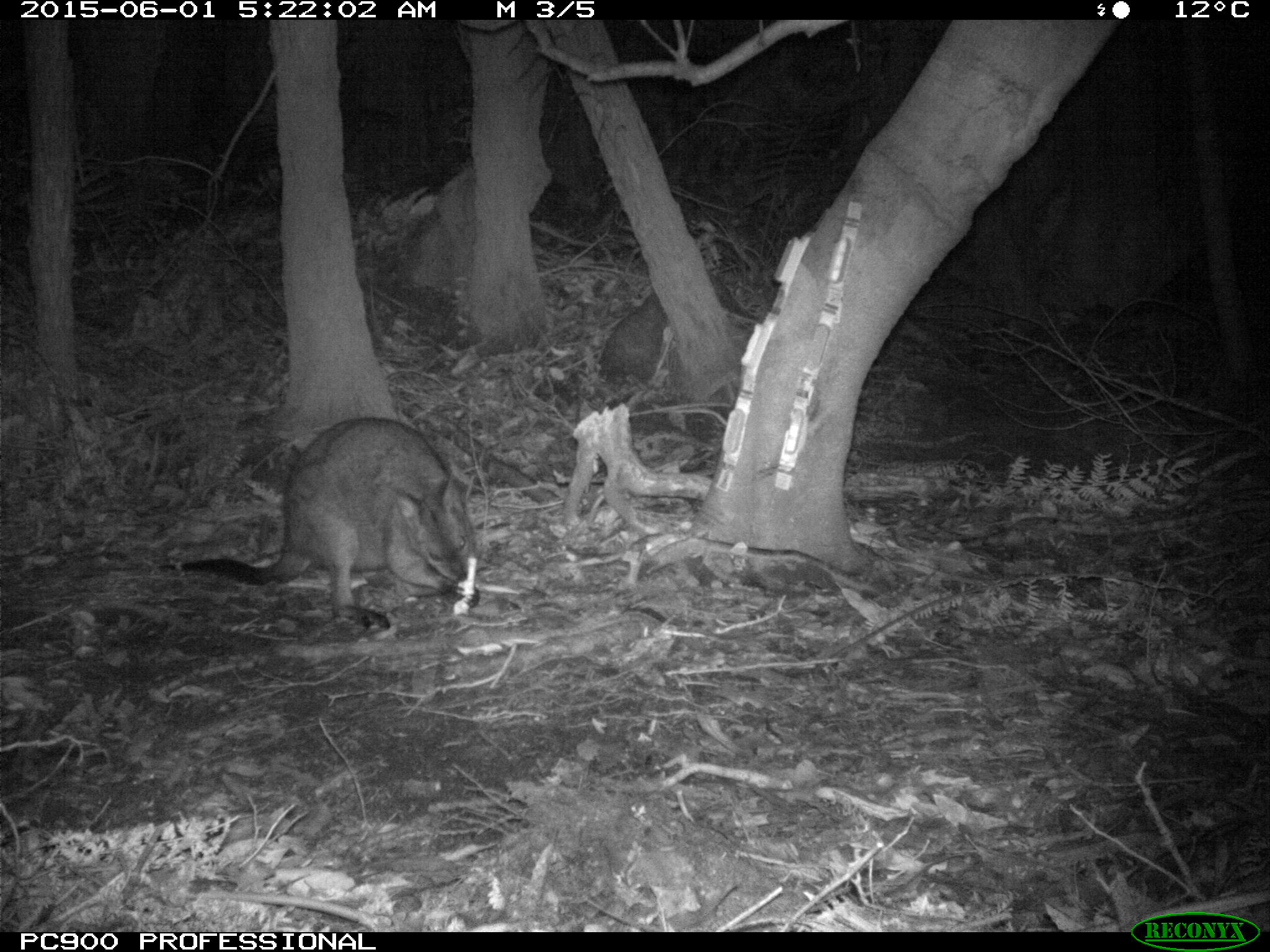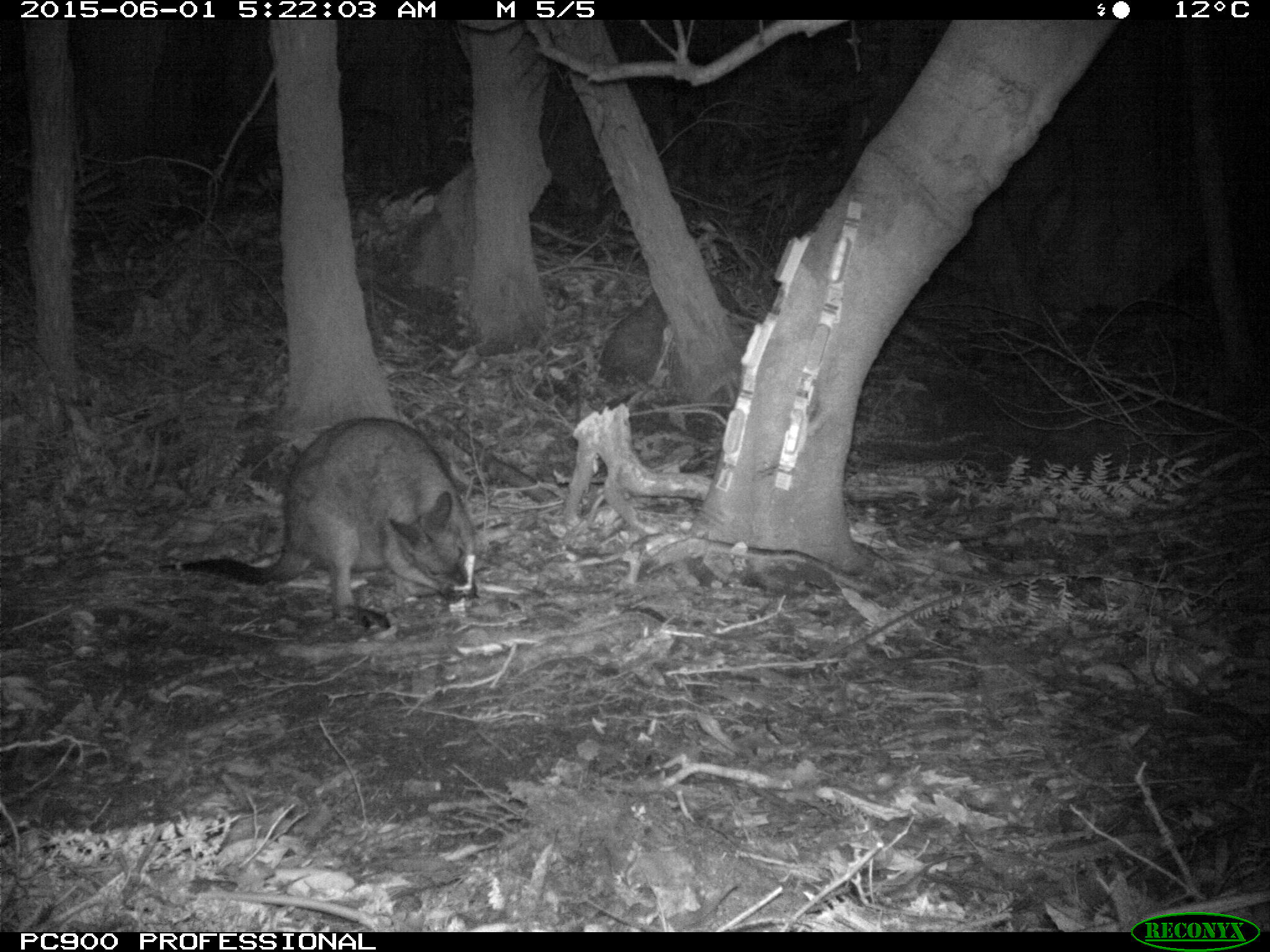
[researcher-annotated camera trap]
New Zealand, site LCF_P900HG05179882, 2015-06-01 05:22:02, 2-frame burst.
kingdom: Animalia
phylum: Chordata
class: Mammalia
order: Diprotodontia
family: Macropodidae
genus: Notamacropus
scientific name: Notamacropus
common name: wallaby